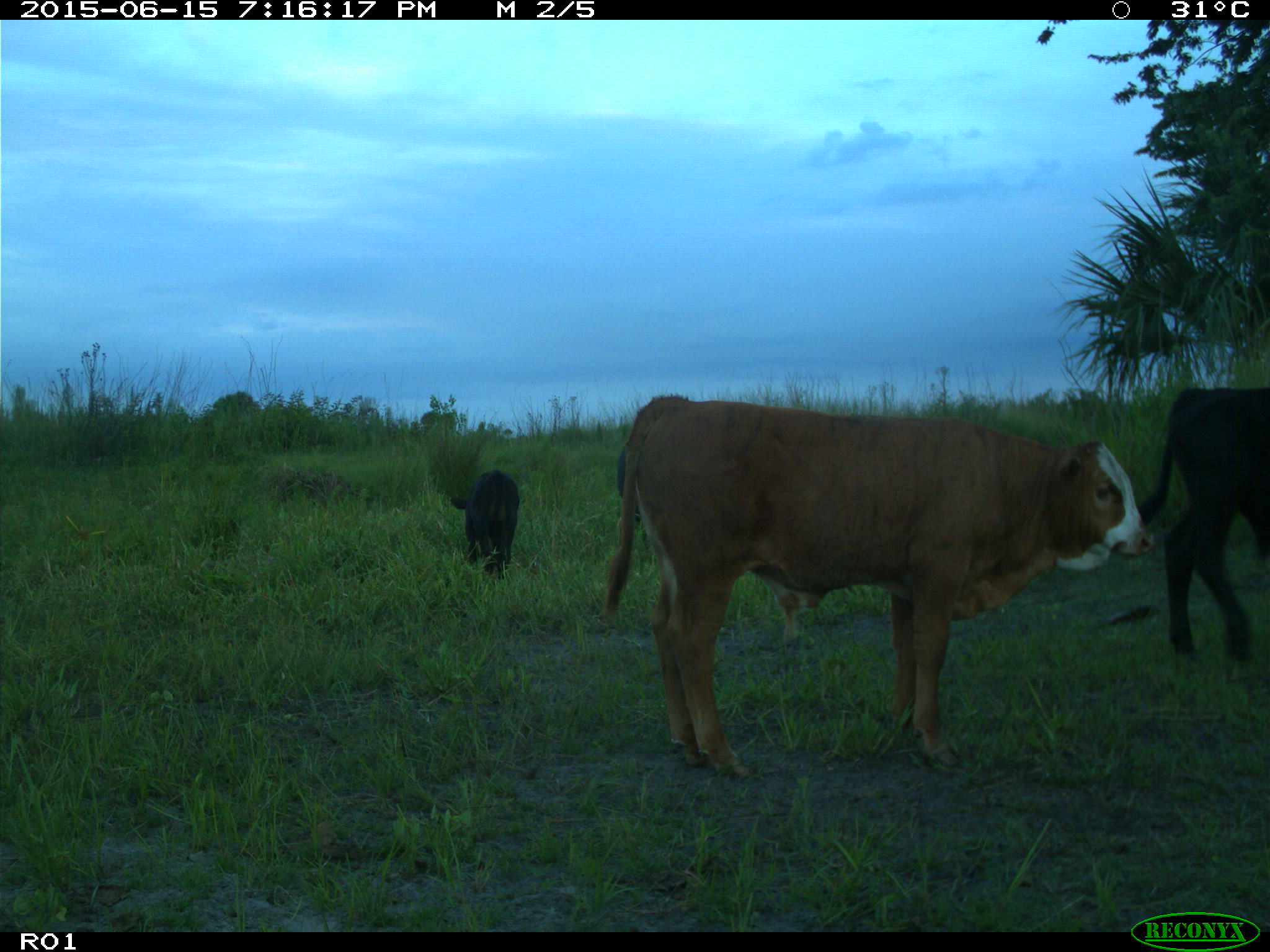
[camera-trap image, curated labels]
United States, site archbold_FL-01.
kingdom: Animalia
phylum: Chordata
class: Mammalia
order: Artiodactyla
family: Bovidae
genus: Bos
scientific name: Bos taurus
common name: domestic cow